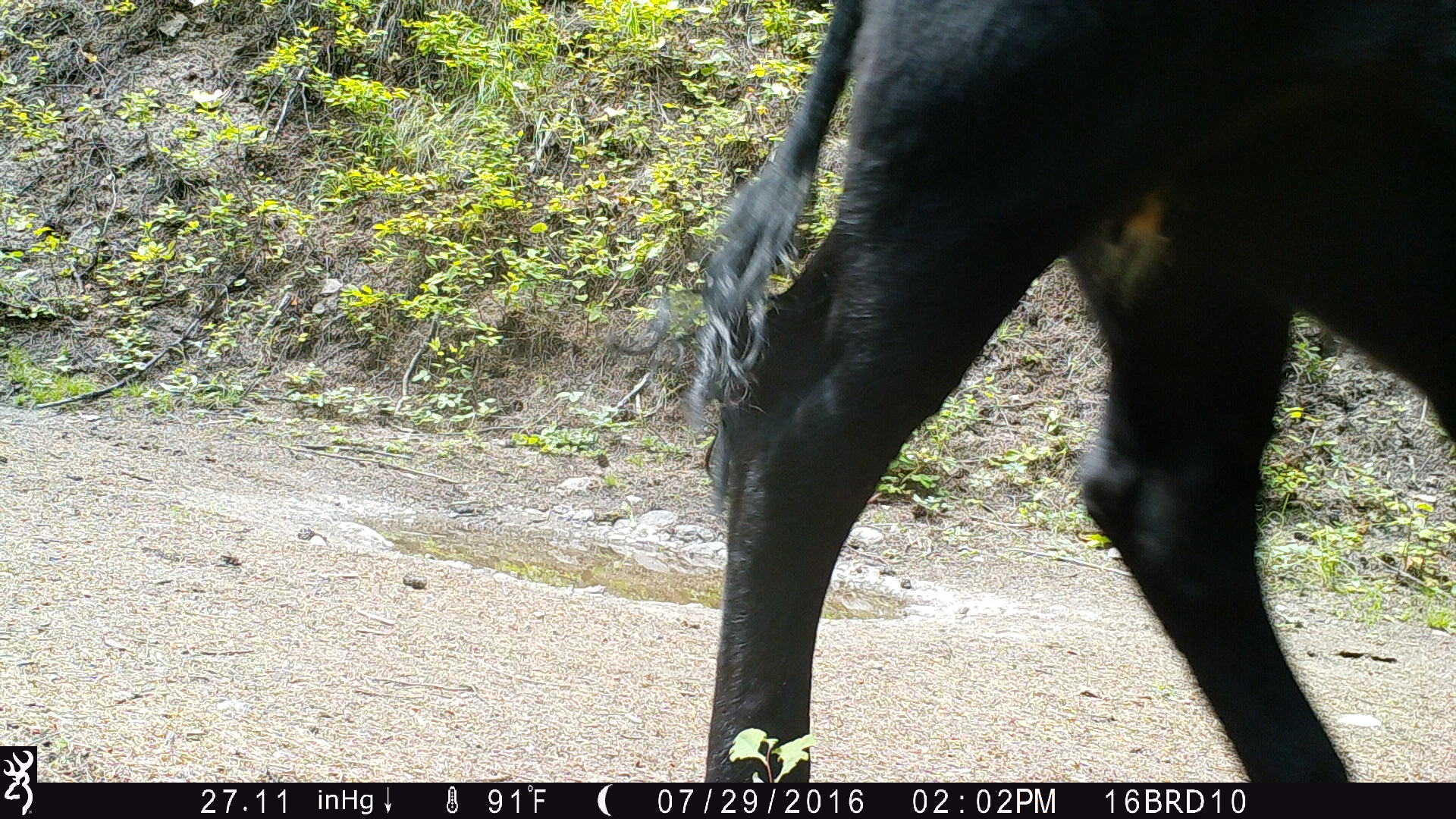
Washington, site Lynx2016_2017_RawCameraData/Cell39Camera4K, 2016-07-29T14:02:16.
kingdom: Animalia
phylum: Chordata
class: Mammalia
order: Artiodactyla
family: Bovidae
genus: Bos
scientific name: Bos taurus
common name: domestic cattle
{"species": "domestic cattle (Bos taurus)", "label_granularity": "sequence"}